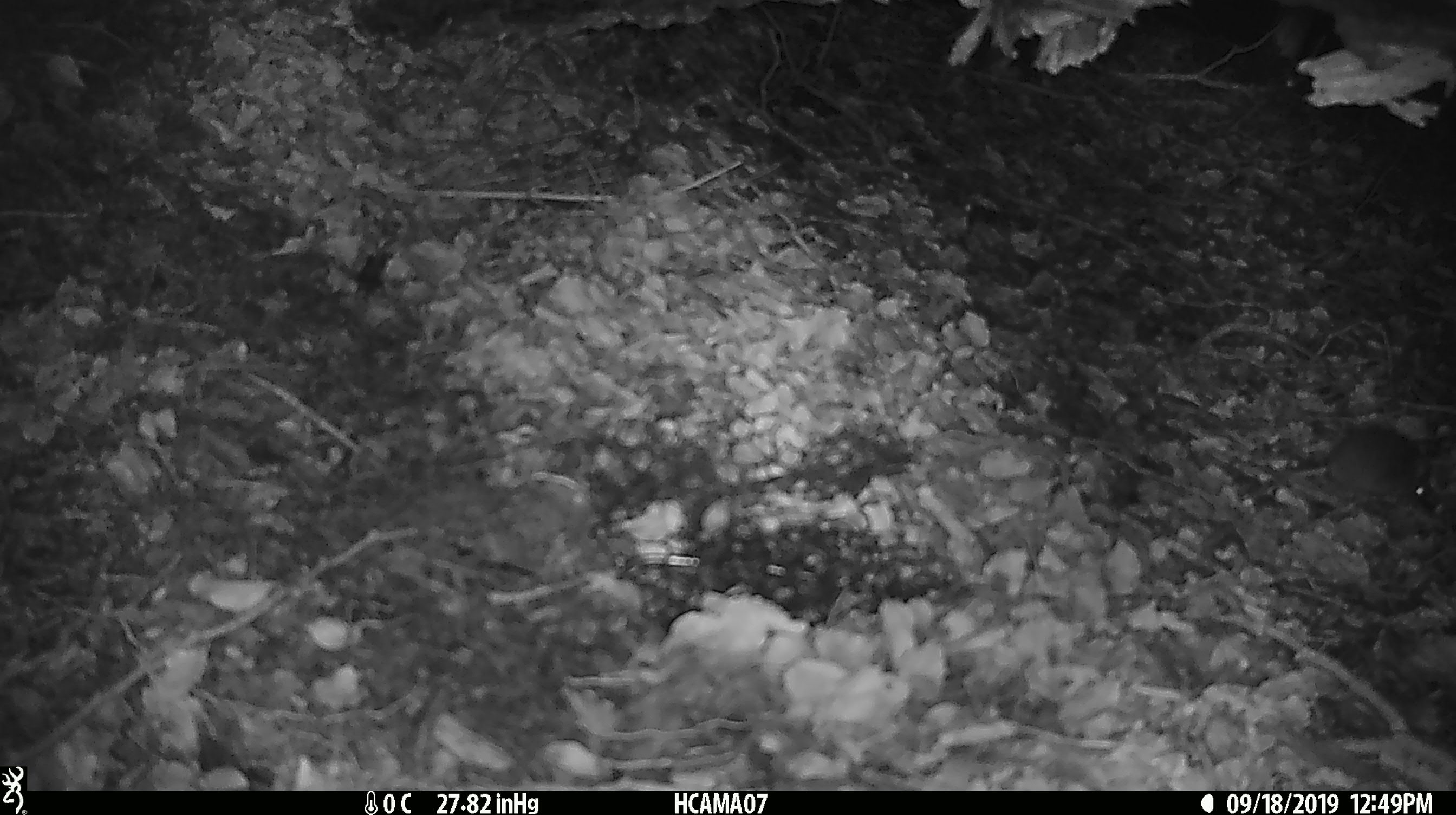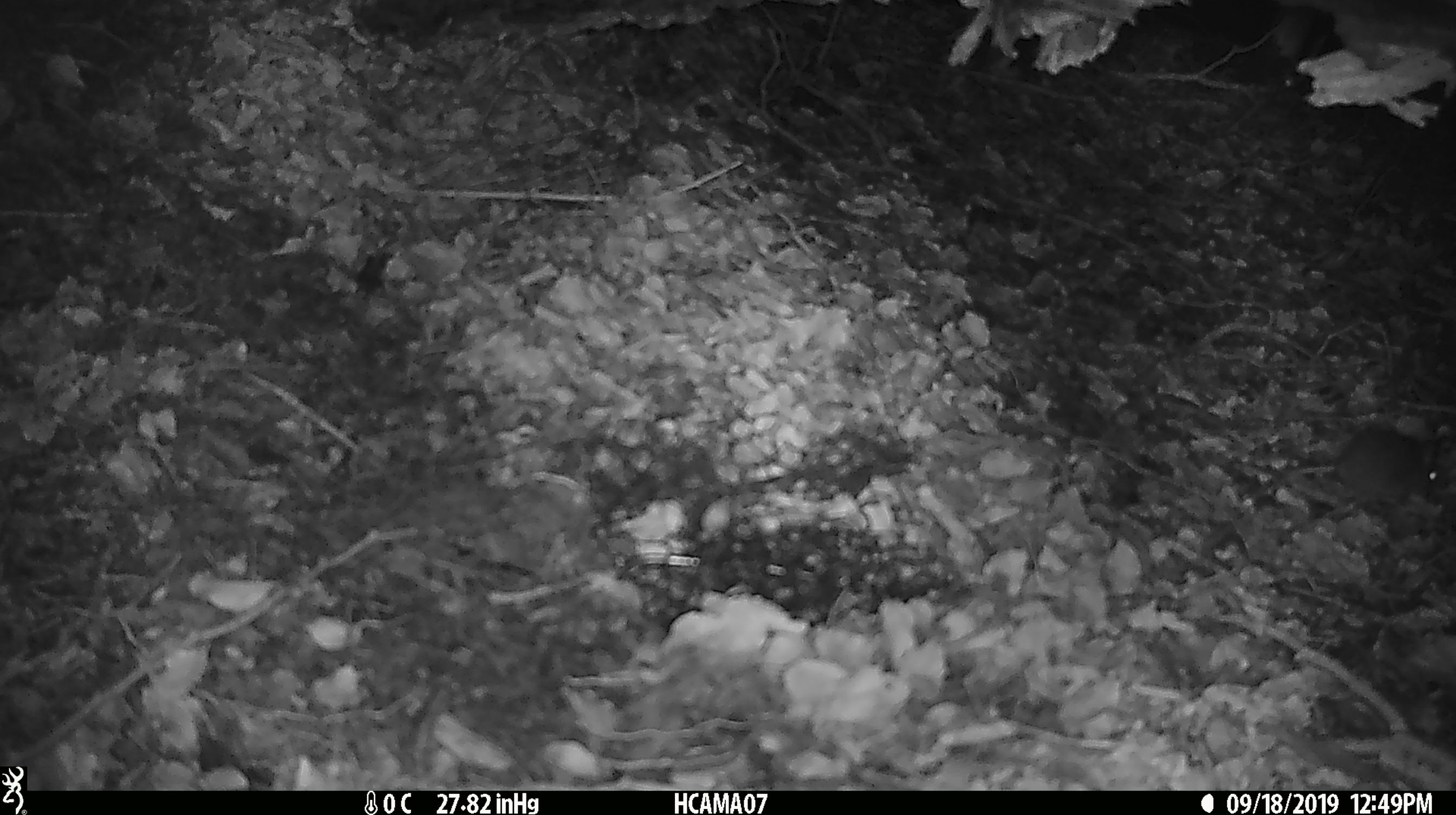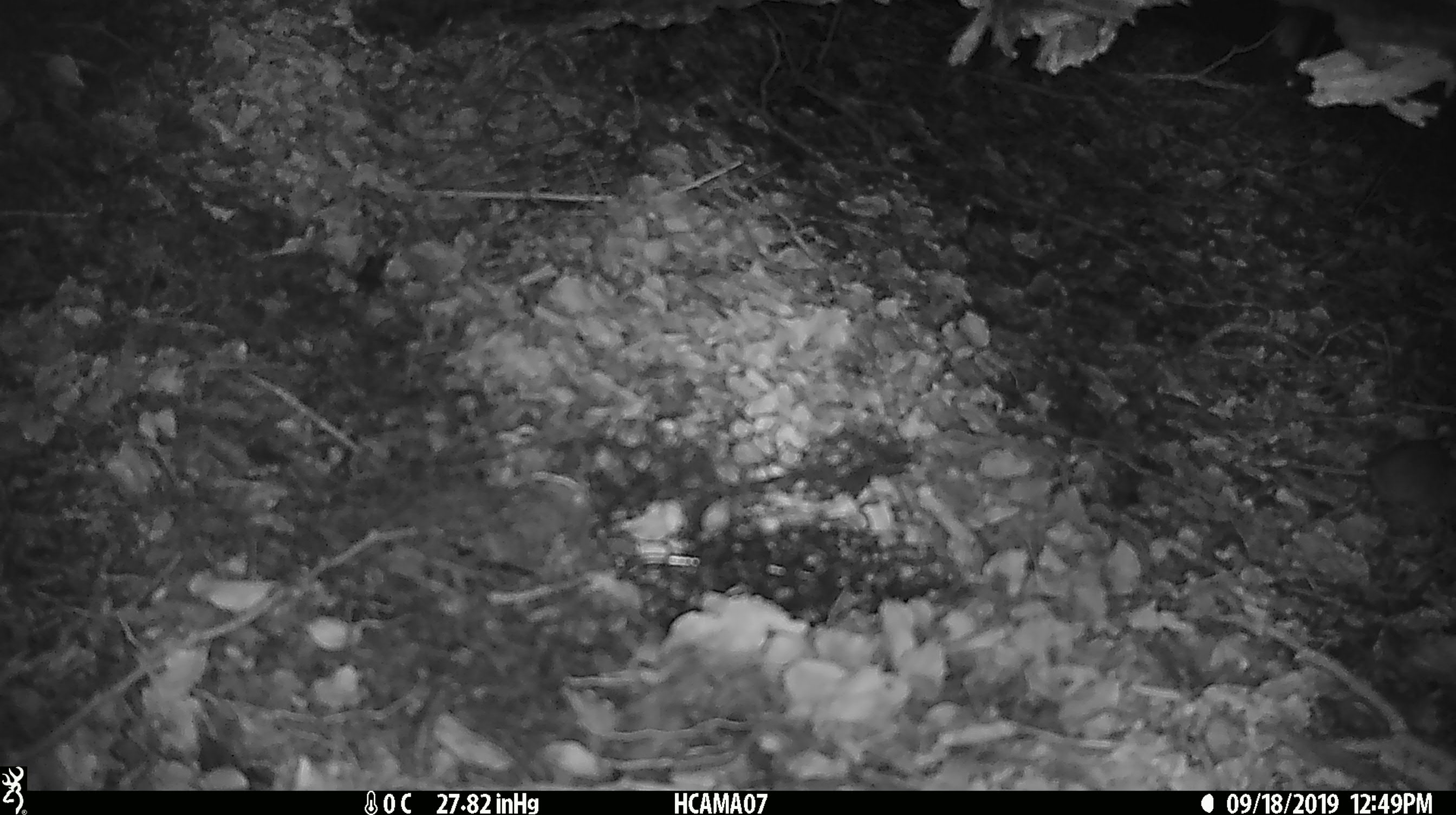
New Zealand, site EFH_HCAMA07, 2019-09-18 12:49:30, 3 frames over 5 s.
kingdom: Animalia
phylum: Chordata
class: Mammalia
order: Rodentia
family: Muridae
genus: Mus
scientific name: Mus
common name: mouse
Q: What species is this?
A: Mouse (Mus).